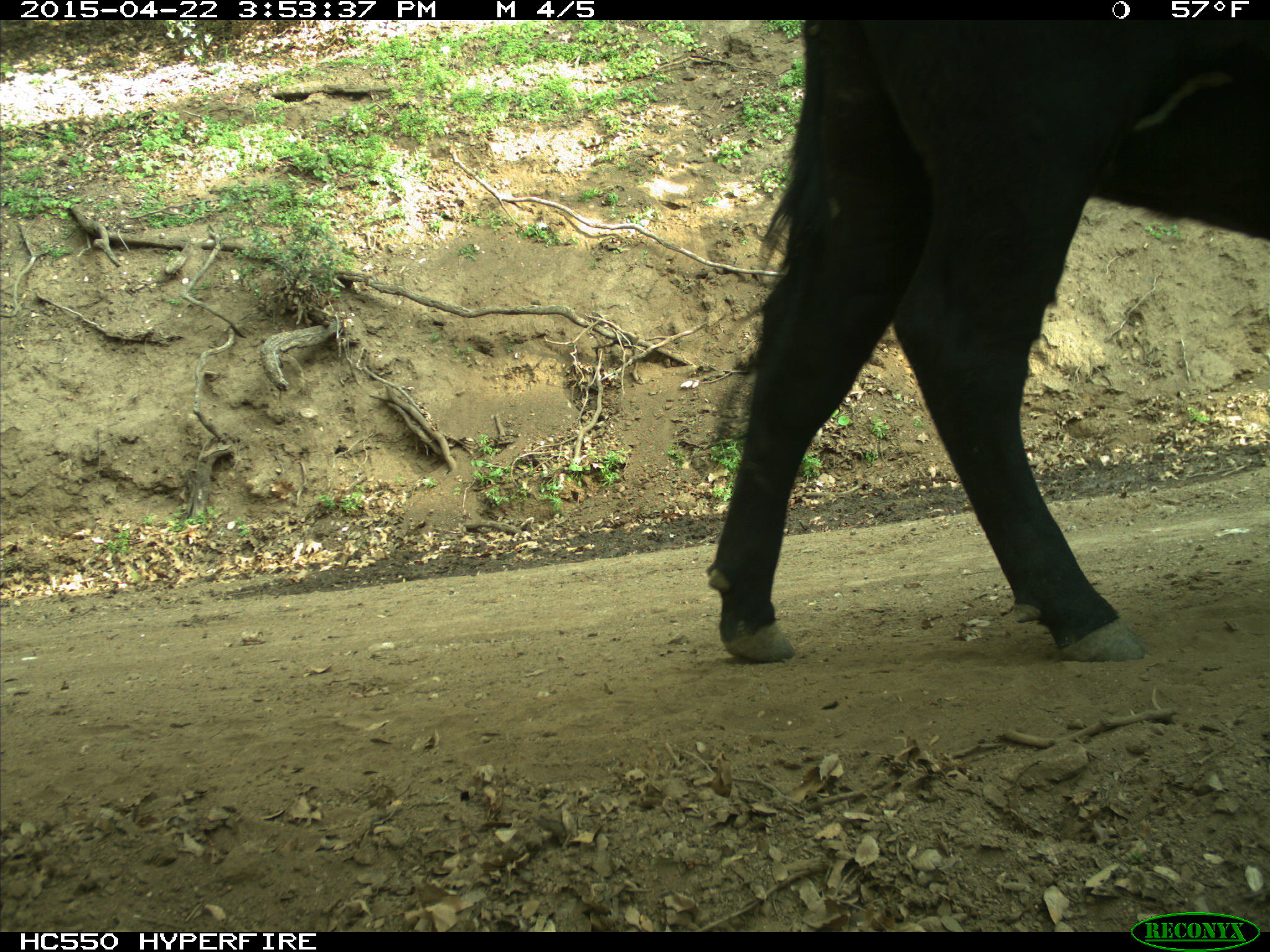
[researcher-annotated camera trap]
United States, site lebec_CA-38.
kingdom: Animalia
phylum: Chordata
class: Mammalia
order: Artiodactyla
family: Bovidae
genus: Bos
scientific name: Bos taurus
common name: domestic cow